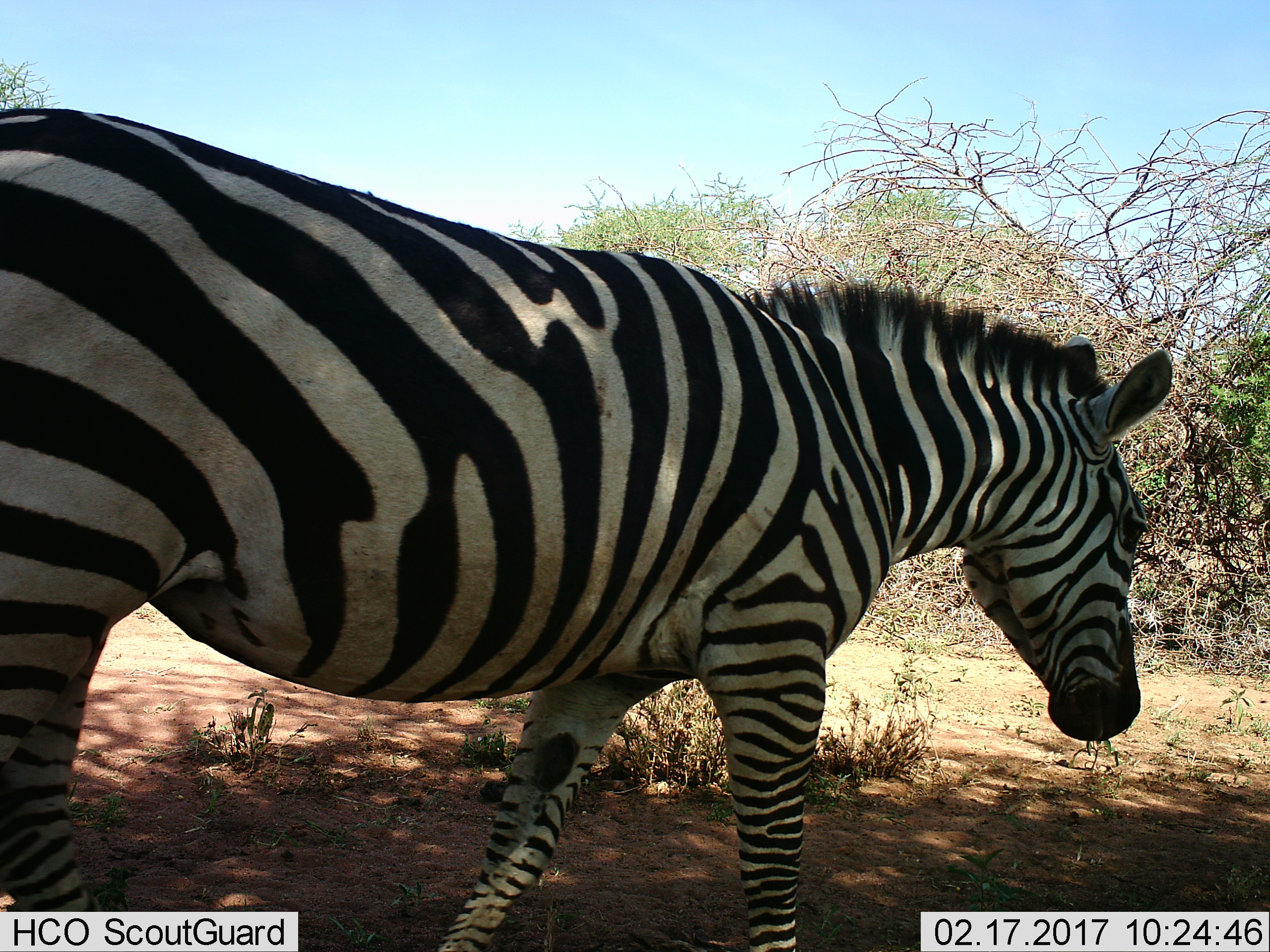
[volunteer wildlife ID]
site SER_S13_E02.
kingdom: Animalia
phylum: Chordata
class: Mammalia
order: Perissodactyla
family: Equidae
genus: Equus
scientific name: Equus quagga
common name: plains zebra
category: zebraplains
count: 1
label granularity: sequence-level